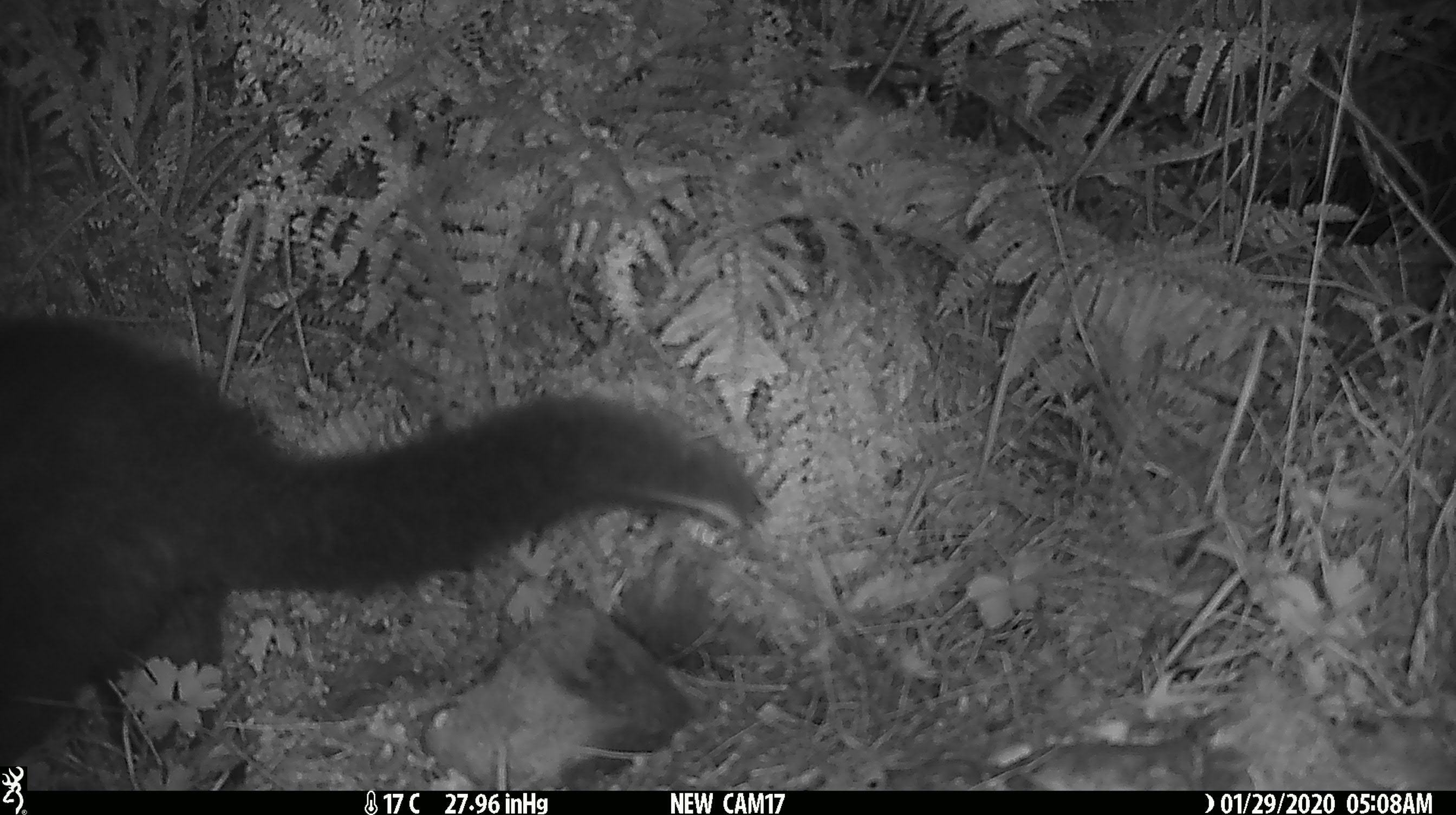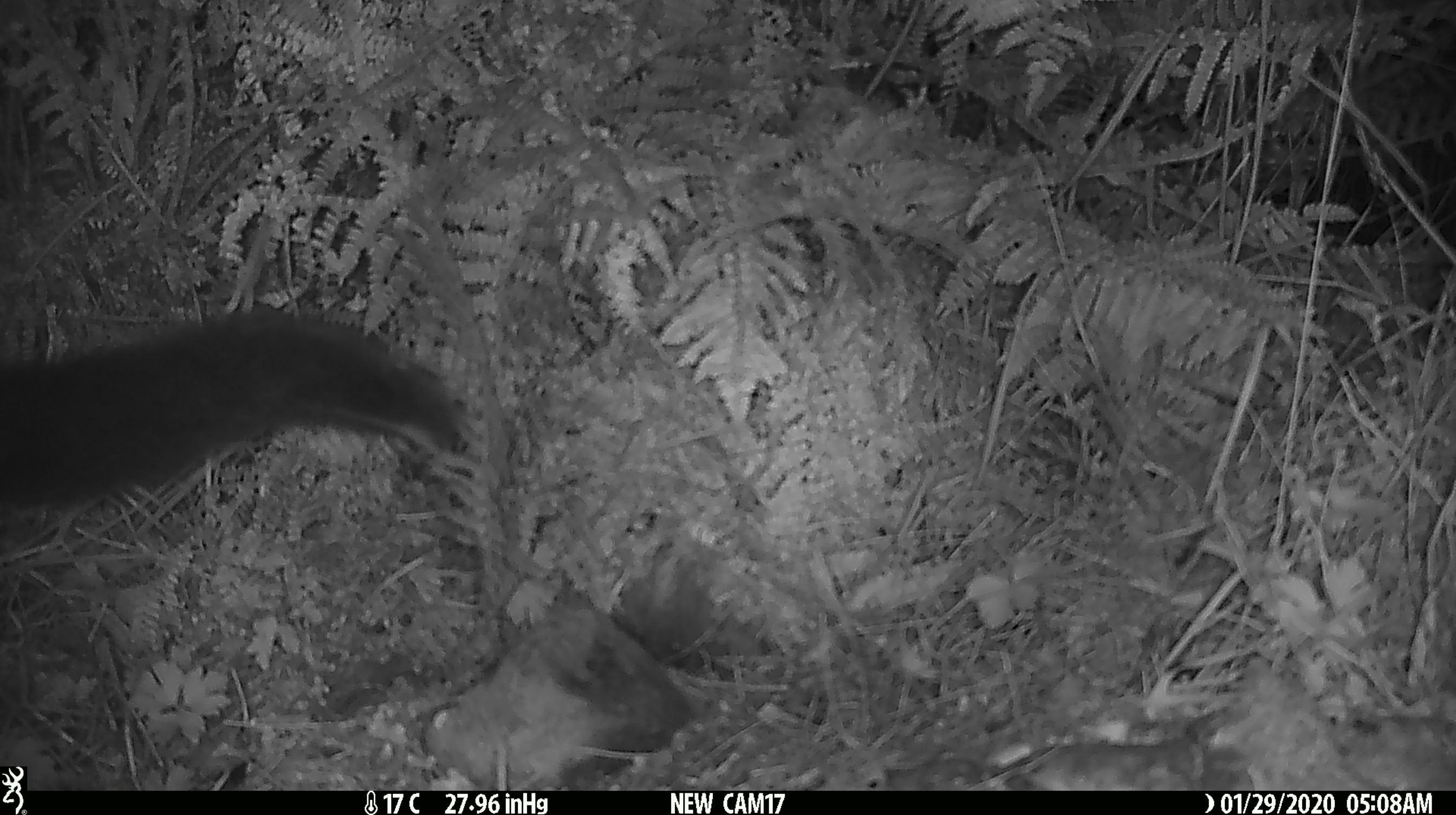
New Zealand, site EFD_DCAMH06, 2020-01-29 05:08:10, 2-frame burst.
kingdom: Animalia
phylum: Chordata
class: Mammalia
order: Diprotodontia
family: Phalangeridae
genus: Trichosurus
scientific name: Trichosurus vulpecula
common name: common brushtail possum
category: possum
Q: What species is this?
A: Possum (common brushtail possum) (Trichosurus vulpecula).